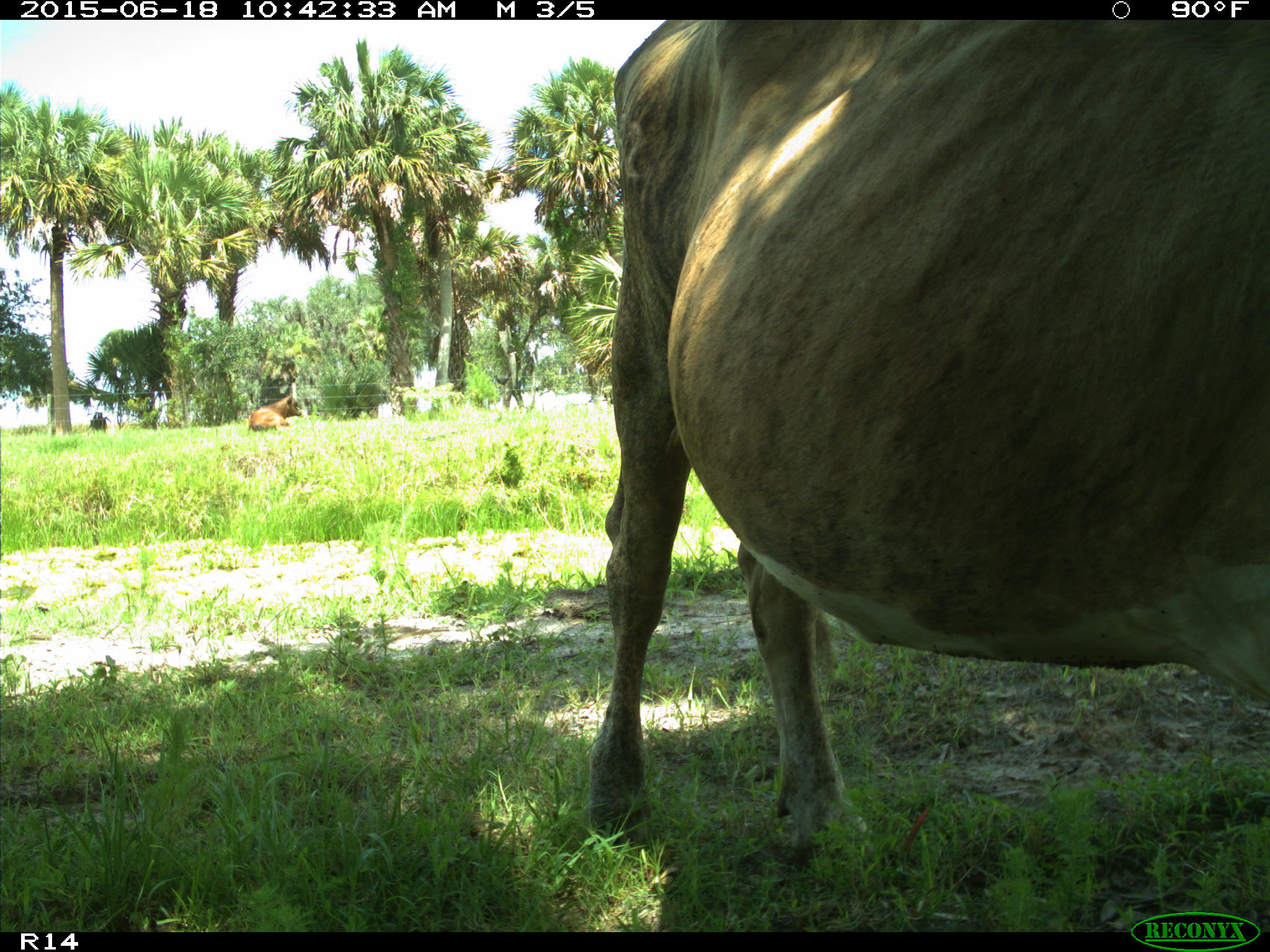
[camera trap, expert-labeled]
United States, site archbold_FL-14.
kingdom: Animalia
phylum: Chordata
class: Mammalia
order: Artiodactyla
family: Bovidae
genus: Bos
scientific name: Bos taurus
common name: domestic cow